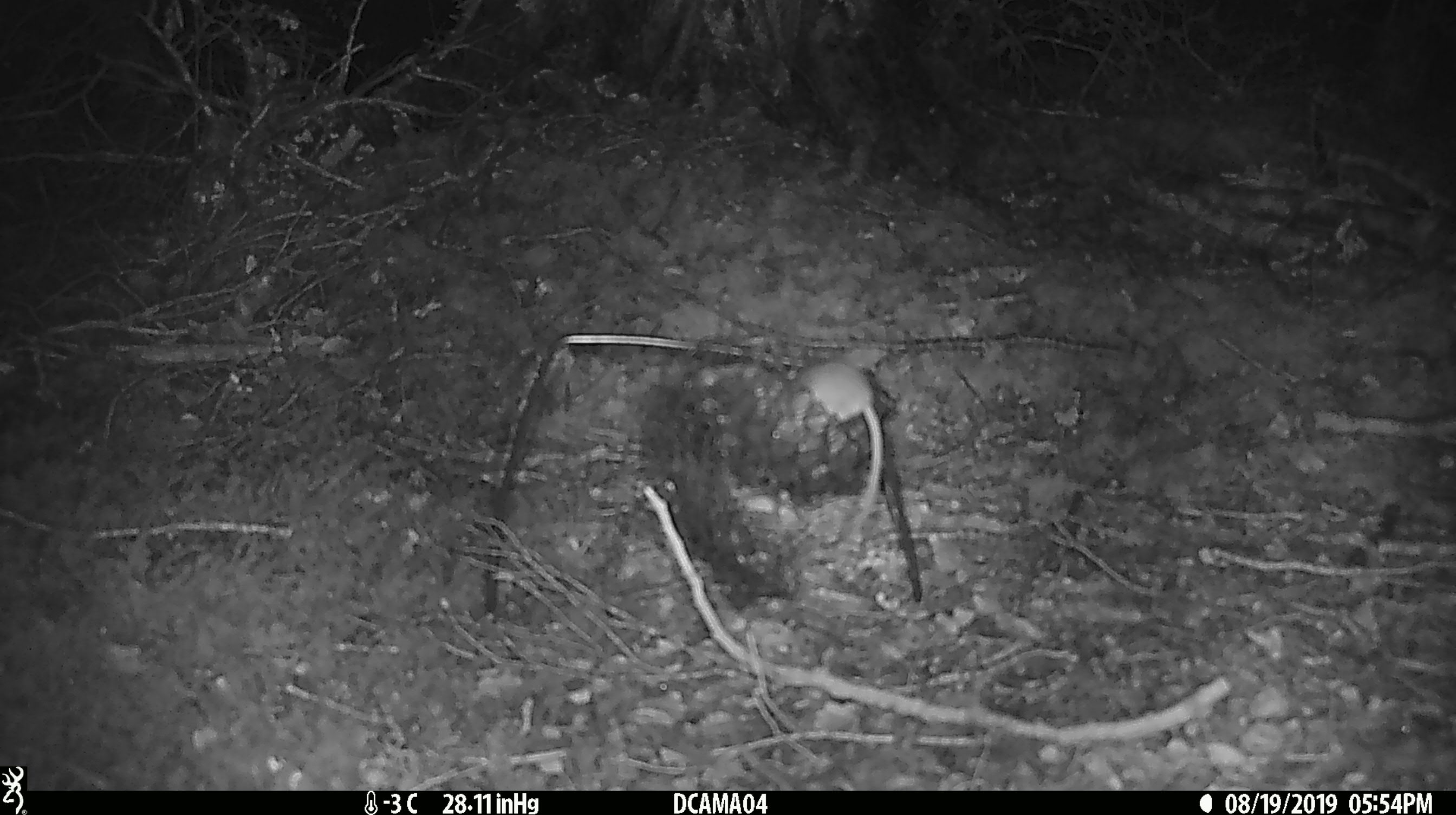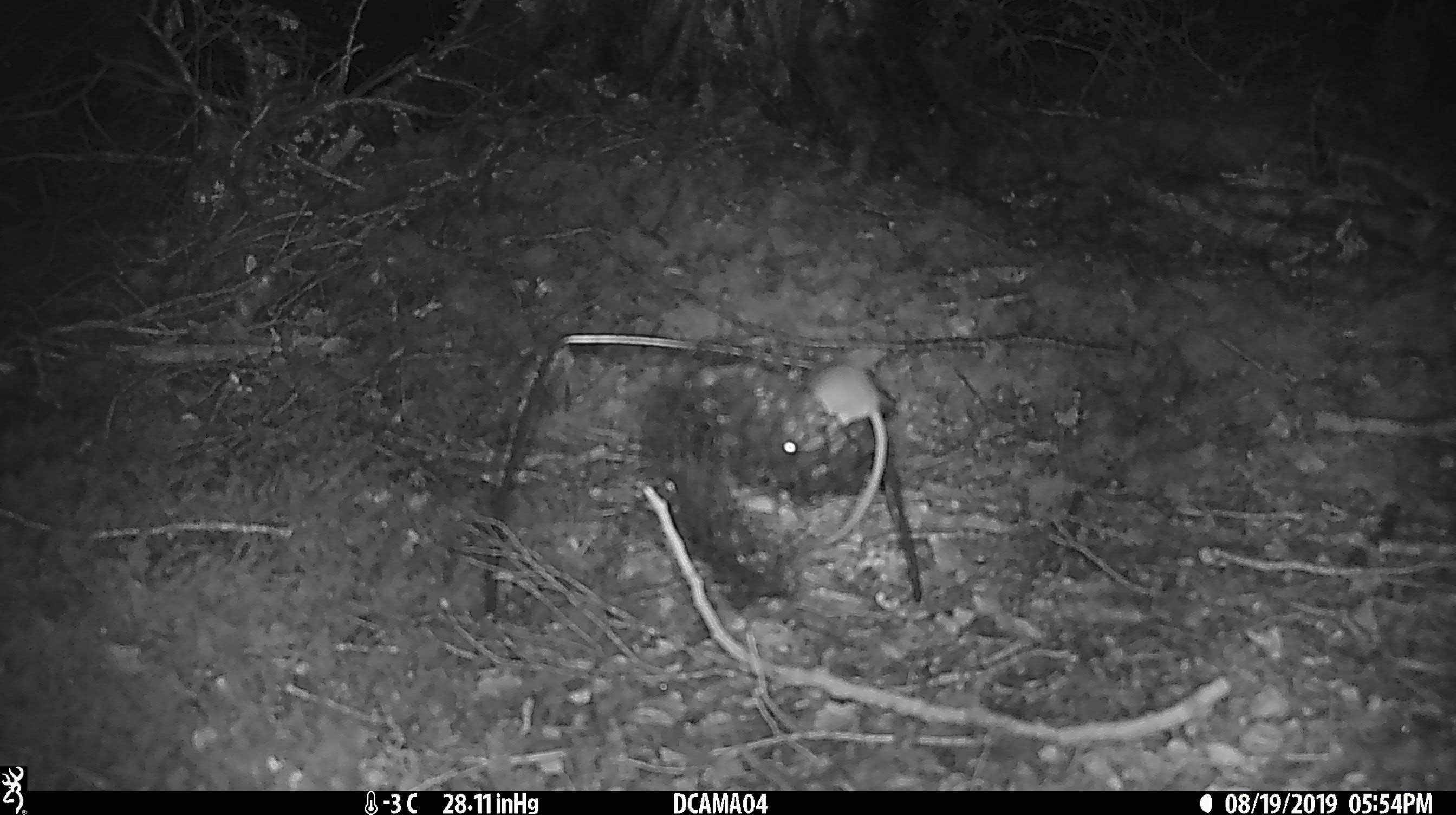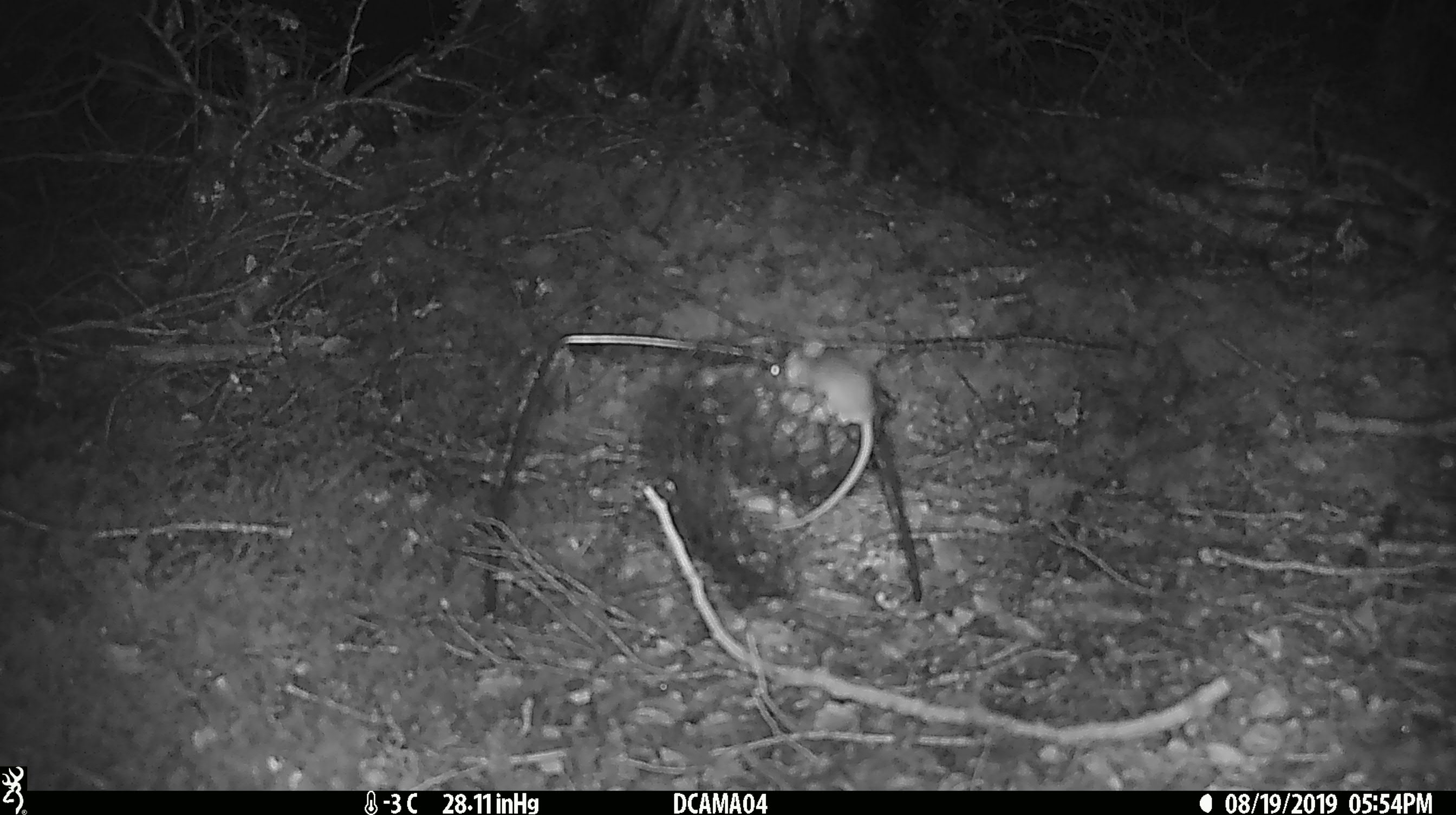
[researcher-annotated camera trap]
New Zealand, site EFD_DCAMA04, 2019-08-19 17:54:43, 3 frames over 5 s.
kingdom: Animalia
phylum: Chordata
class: Mammalia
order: Rodentia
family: Muridae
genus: Mus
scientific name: Mus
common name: mouse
Mouse (Mus).